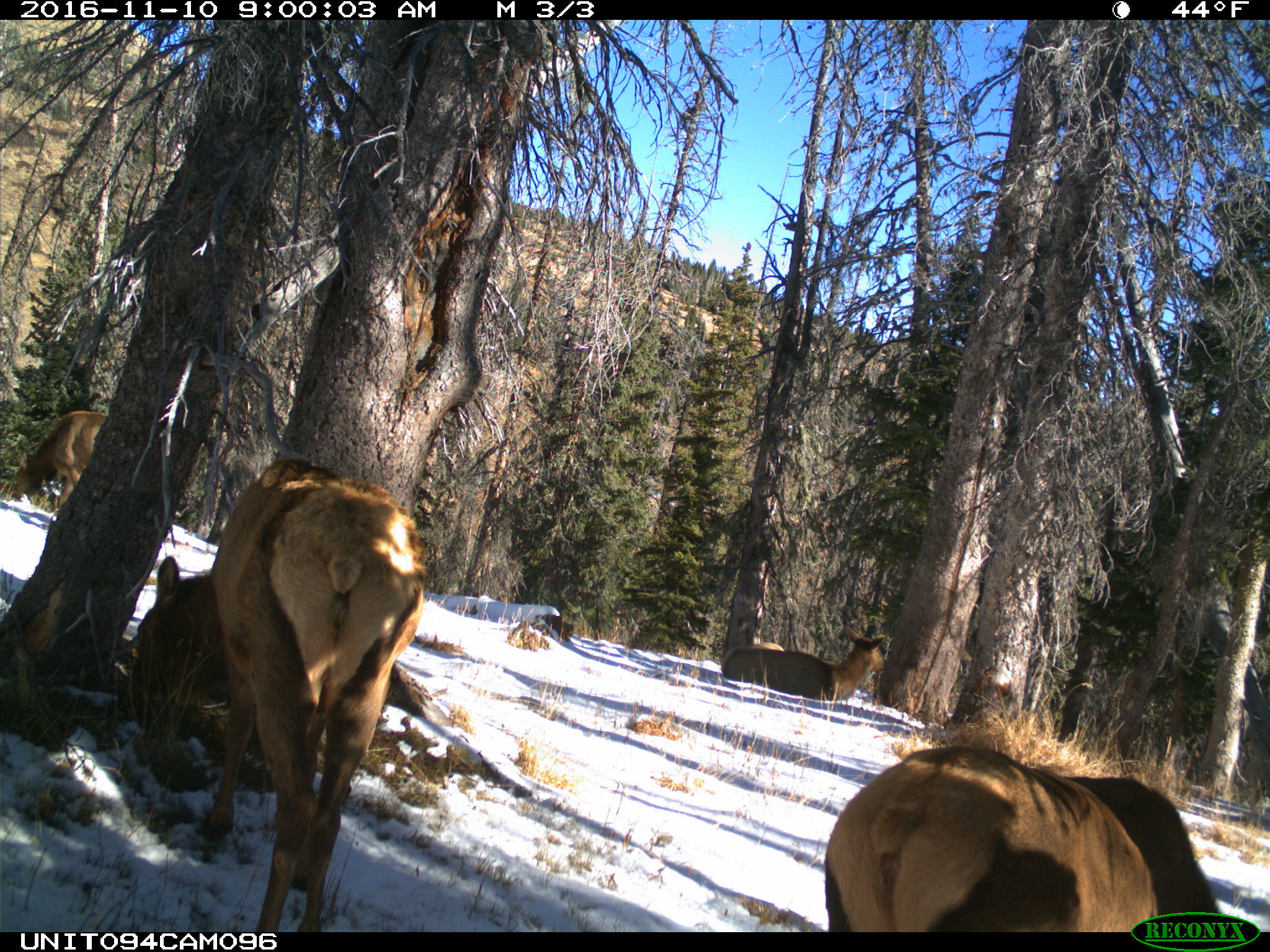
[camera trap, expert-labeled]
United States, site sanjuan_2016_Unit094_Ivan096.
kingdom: Animalia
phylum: Chordata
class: Mammalia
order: Artiodactyla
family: Cervidae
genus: Cervus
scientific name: Cervus elaphus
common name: red deer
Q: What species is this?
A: Cervus elaphus (red deer).